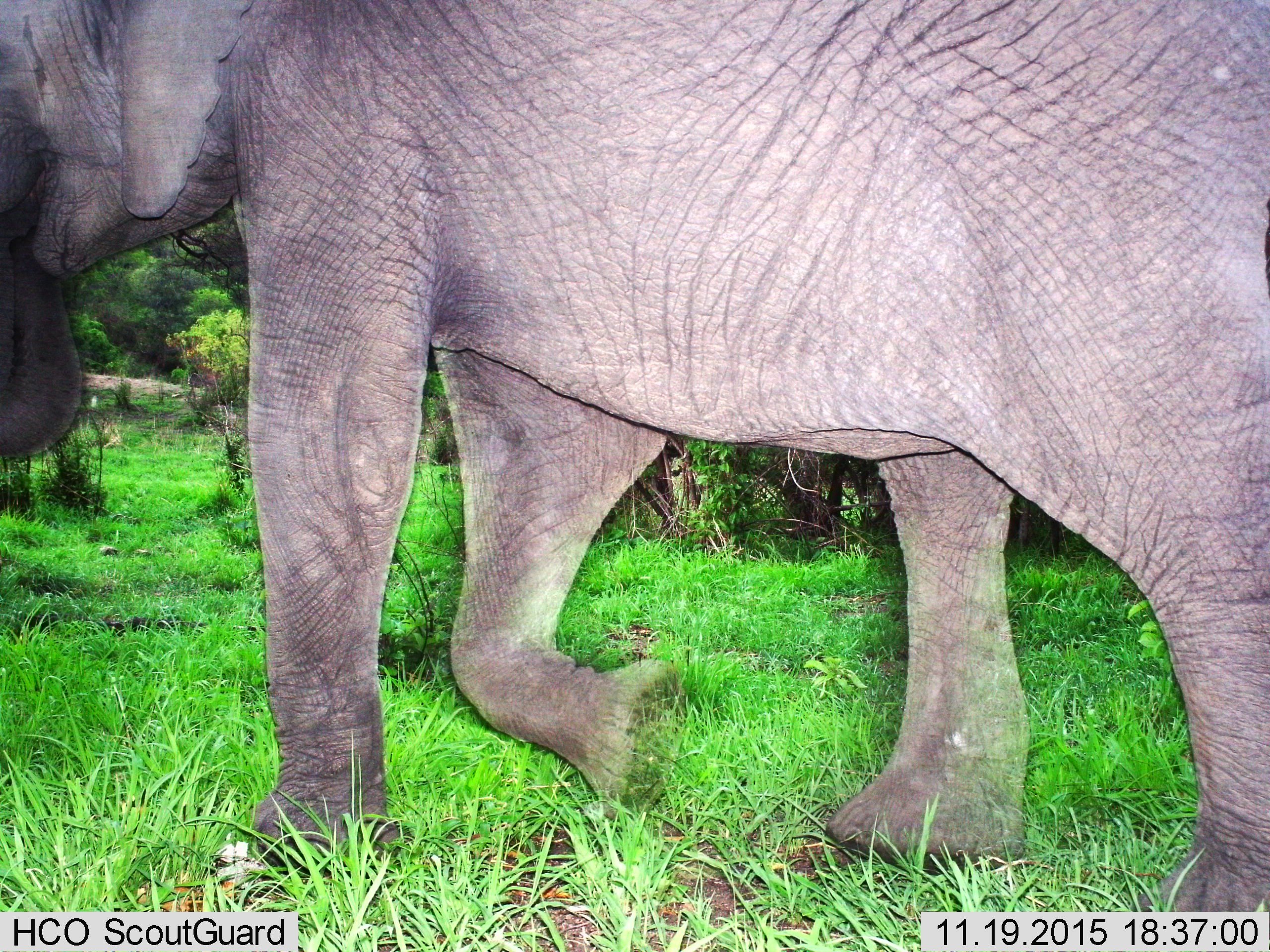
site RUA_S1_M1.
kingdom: Animalia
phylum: Chordata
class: Mammalia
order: Proboscidea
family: Elephantidae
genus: Loxodonta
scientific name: Loxodonta africana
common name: african bush elephant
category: elephant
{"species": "elephant (african bush elephant) (Loxodonta africana)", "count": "1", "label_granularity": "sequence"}